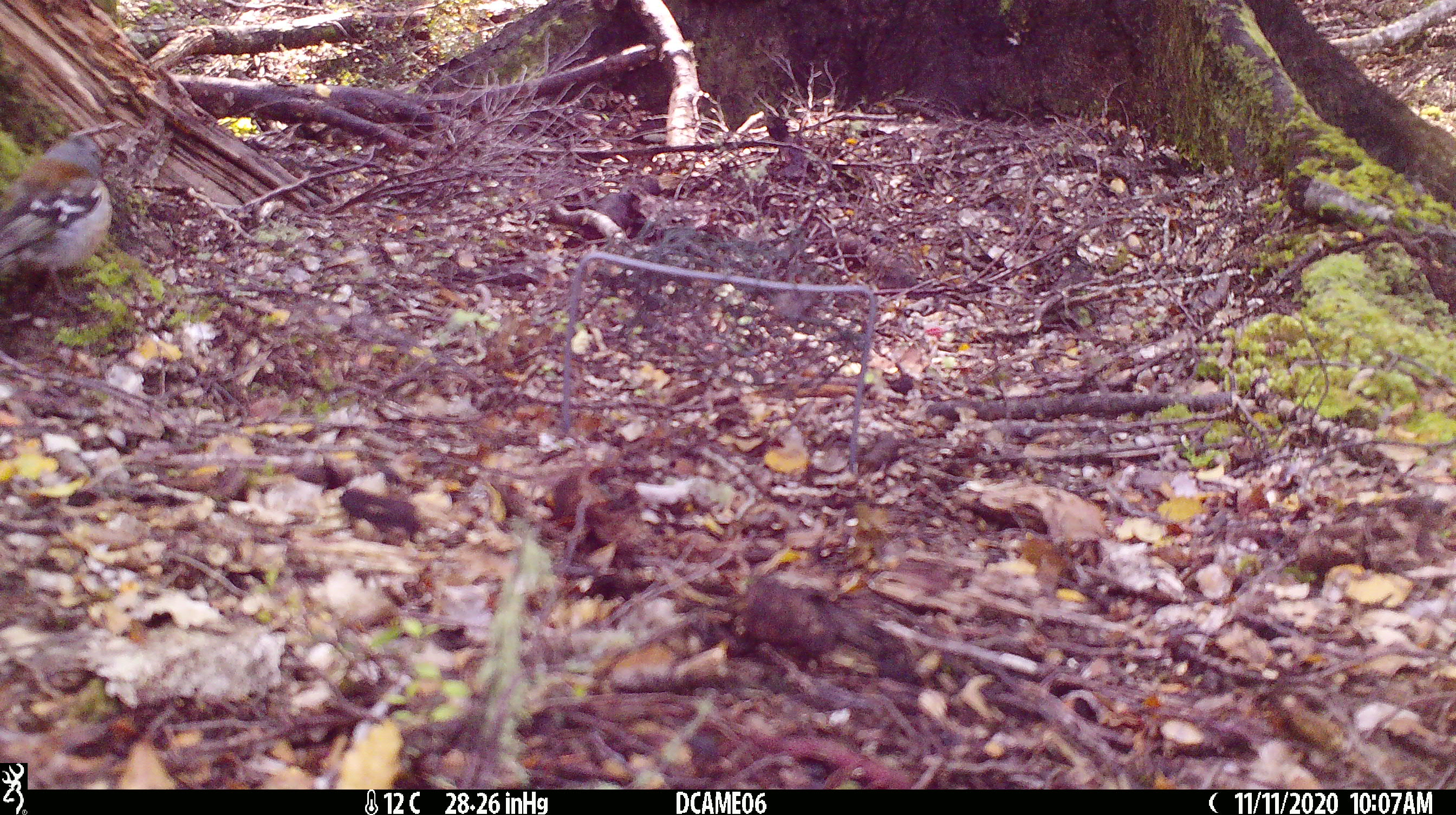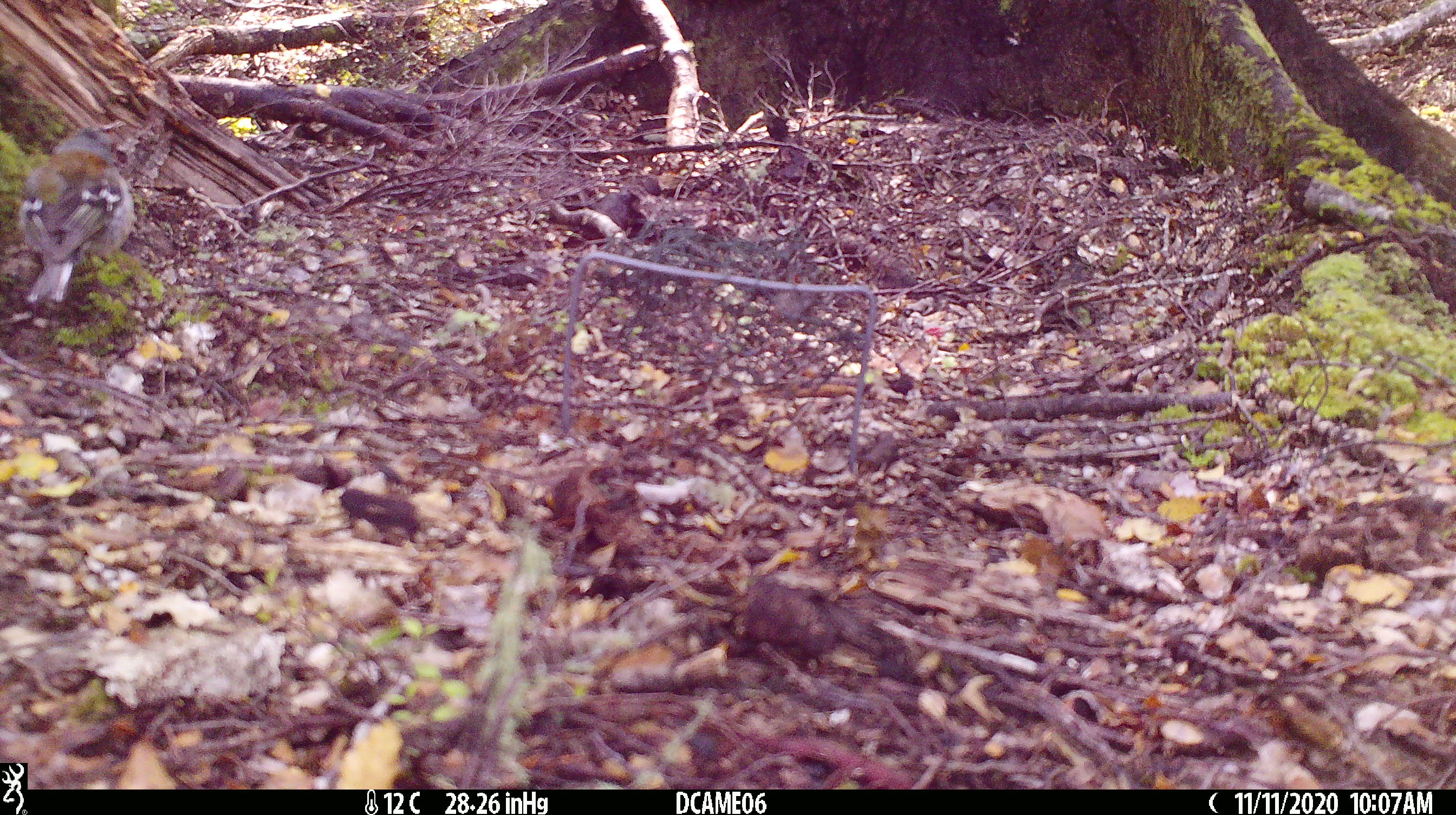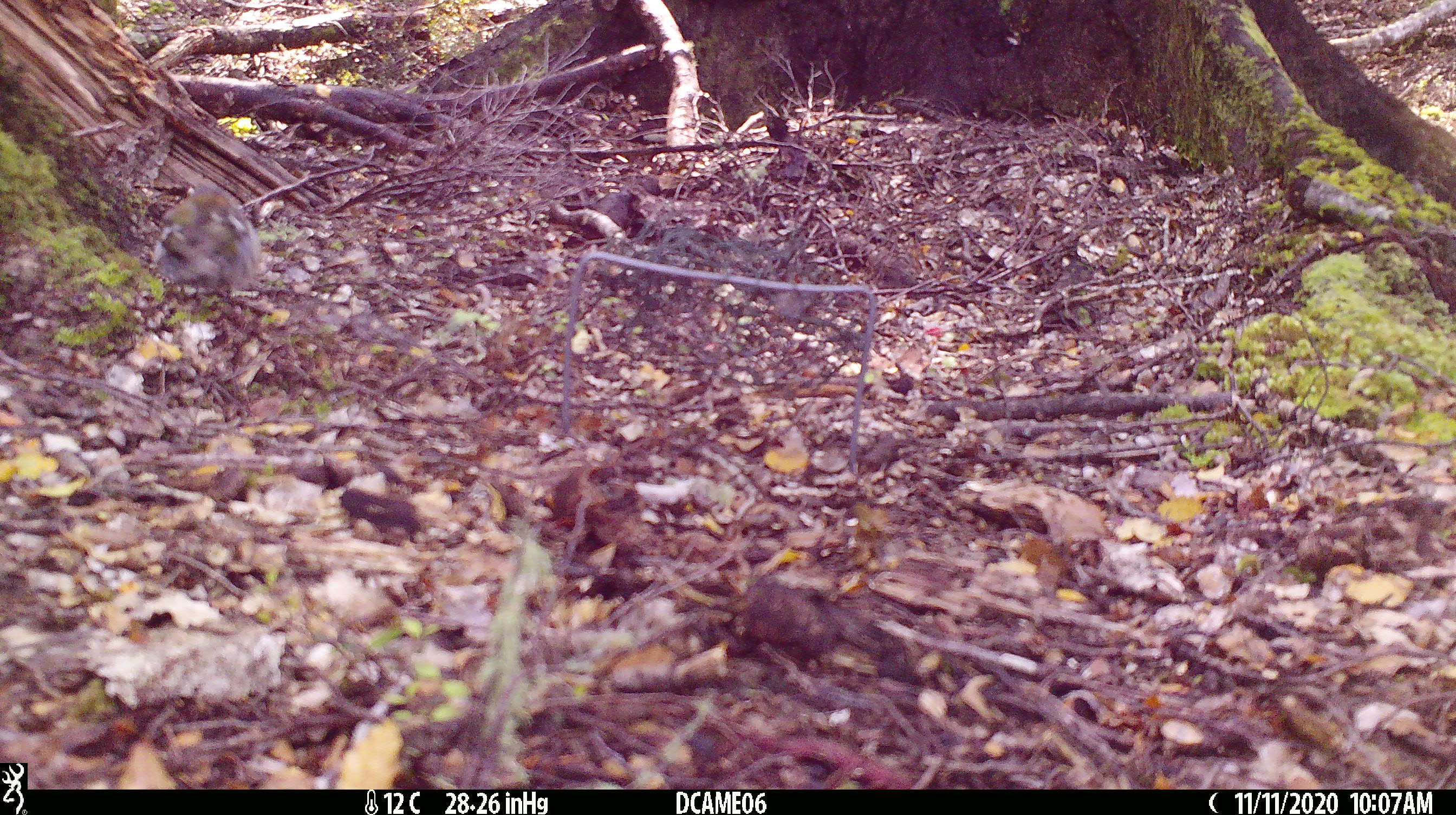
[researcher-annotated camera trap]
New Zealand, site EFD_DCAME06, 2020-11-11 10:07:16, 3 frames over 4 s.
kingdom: Animalia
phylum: Chordata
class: Aves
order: Passeriformes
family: Fringillidae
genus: Fringilla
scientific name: Fringilla coelebs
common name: common chaffinch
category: chaffinch